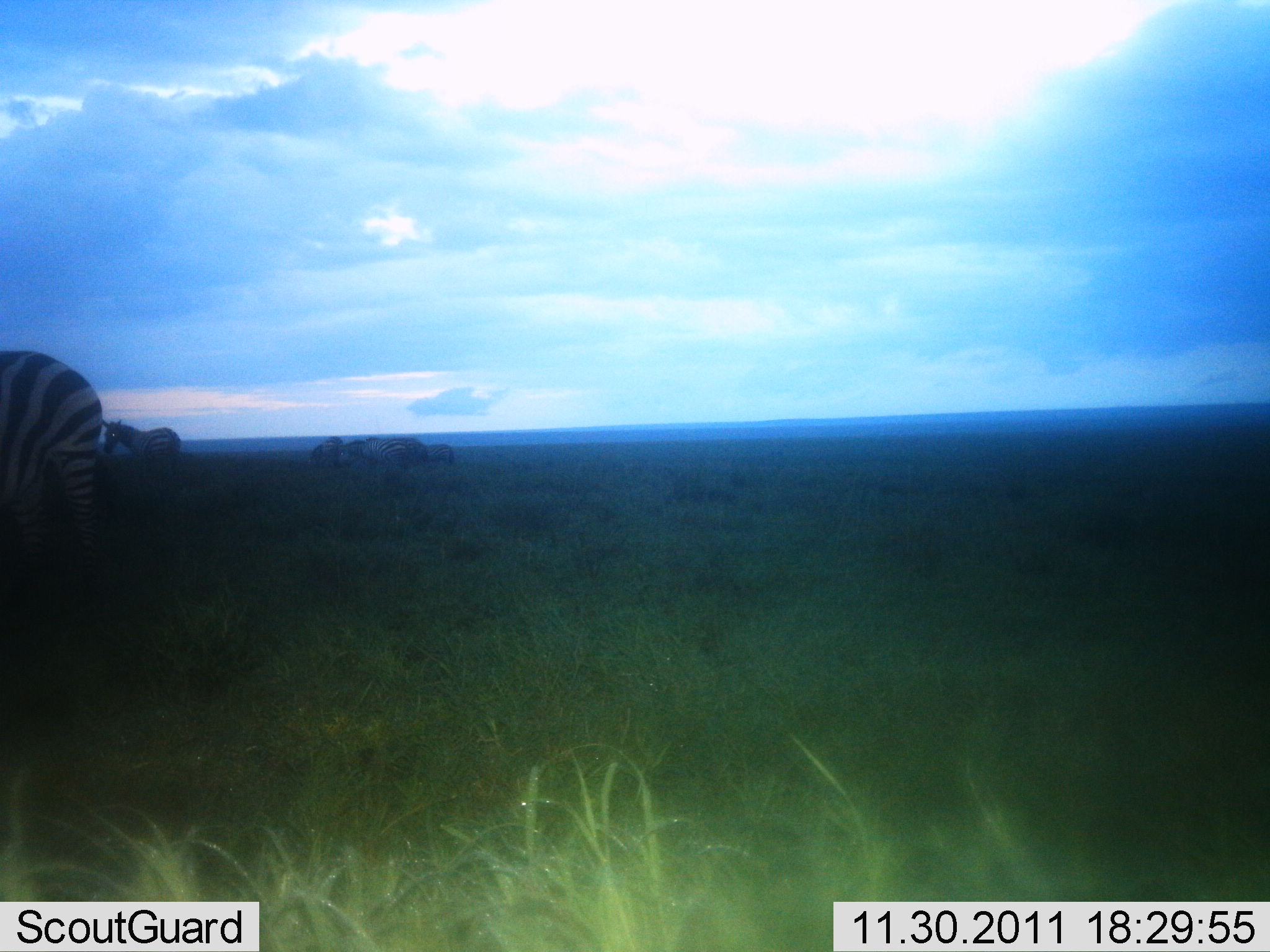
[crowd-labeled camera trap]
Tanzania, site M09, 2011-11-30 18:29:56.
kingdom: Animalia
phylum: Chordata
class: Mammalia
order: Perissodactyla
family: Equidae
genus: Equus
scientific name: Equus quagga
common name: plains zebra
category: zebra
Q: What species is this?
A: Zebra (plains zebra) (Equus quagga).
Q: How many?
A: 2.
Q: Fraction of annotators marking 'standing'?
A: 75%.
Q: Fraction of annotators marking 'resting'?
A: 0%.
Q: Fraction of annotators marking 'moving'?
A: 19%.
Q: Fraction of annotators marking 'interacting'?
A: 0%.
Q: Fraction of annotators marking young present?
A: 0%.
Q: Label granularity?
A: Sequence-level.